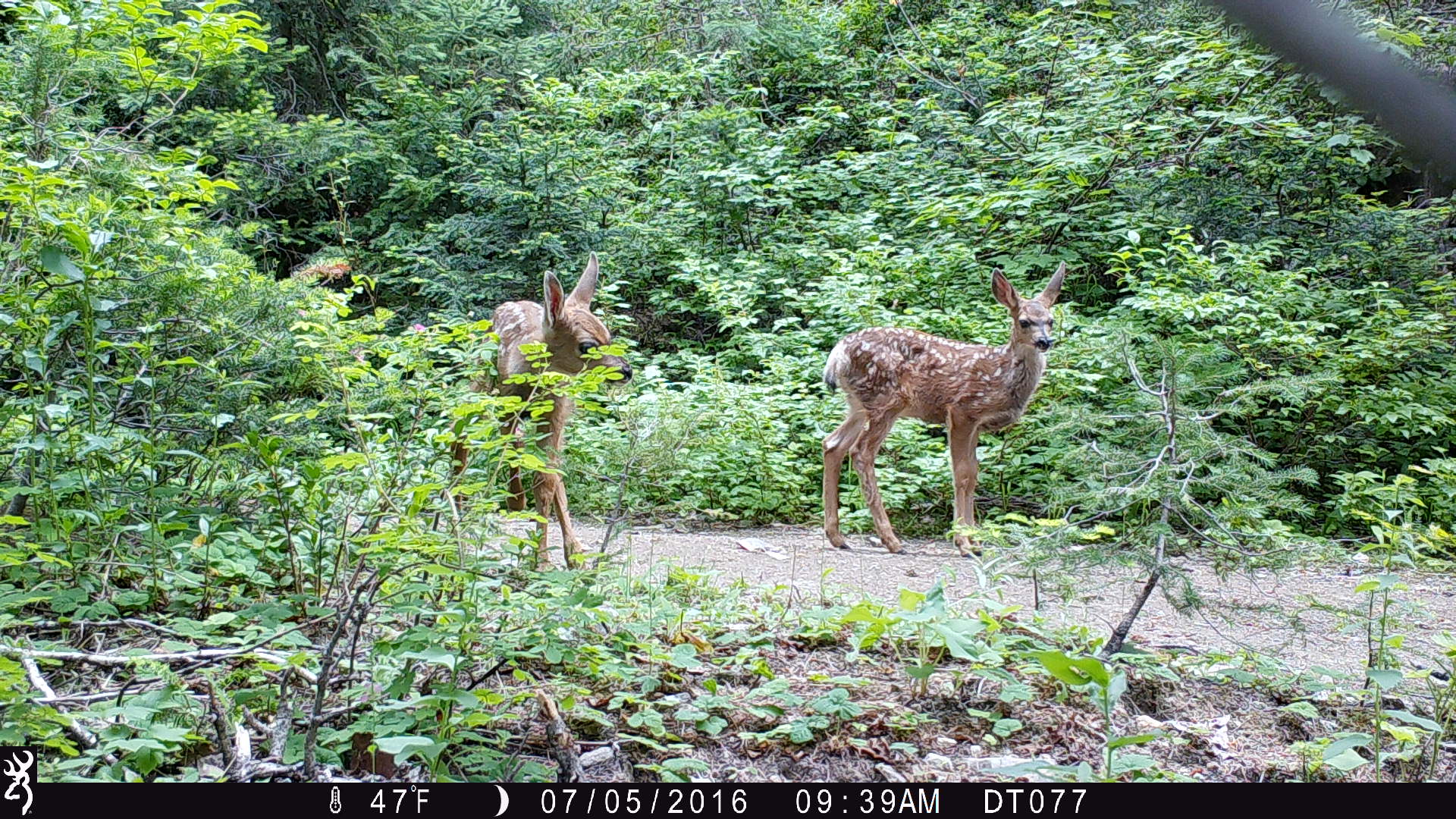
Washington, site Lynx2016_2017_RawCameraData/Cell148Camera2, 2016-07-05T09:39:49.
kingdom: Animalia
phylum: Chordata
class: Mammalia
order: Artiodactyla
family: Cervidae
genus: Odocoileus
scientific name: Odocoileus hemionus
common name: mule deer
Odocoileus hemionus (mule deer). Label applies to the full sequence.